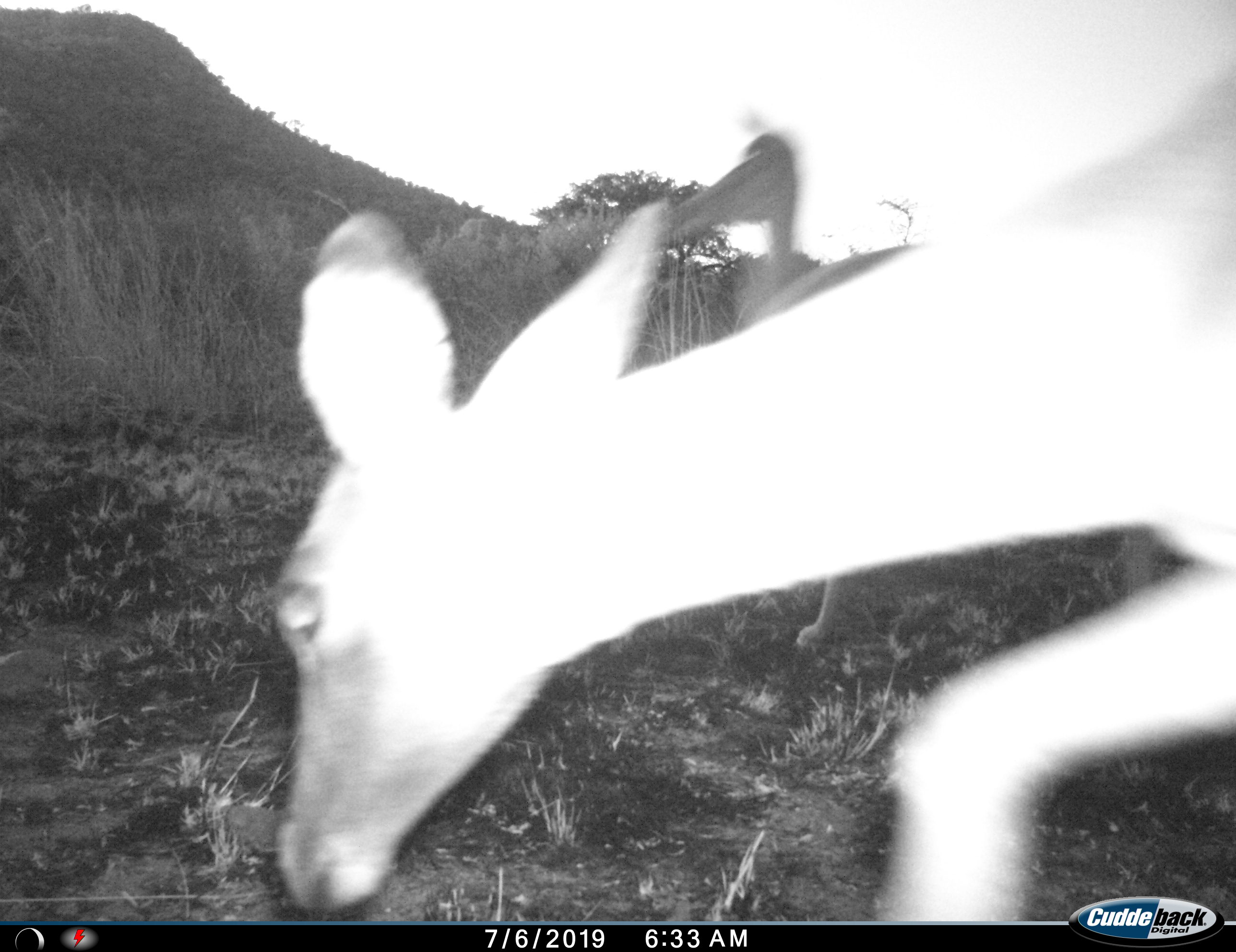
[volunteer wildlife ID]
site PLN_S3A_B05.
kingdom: Animalia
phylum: Chordata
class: Mammalia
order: Artiodactyla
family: Bovidae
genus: Aepyceros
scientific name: Aepyceros melampus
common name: impala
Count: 2.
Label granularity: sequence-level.